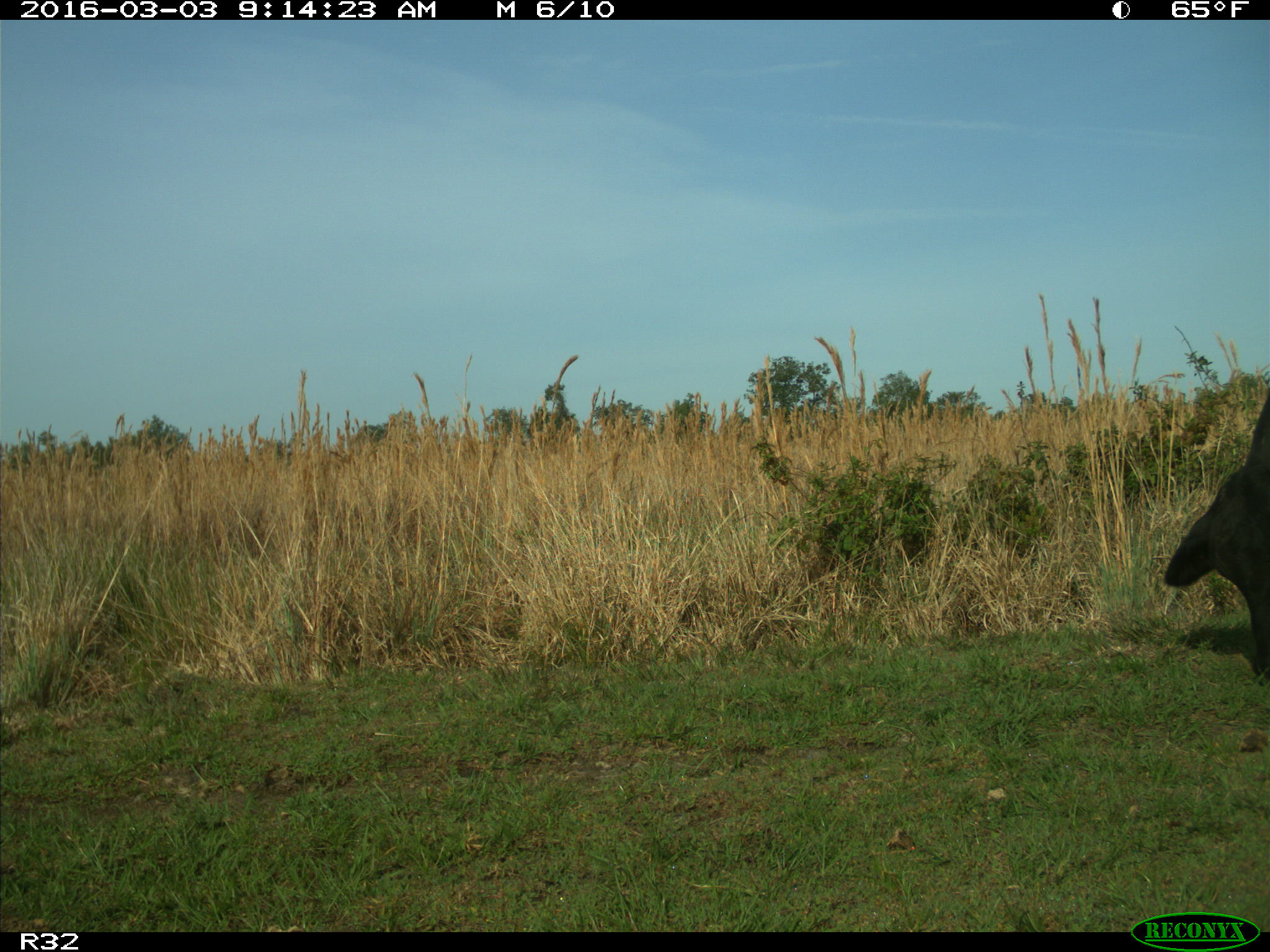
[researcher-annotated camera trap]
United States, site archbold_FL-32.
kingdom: Animalia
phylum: Chordata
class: Mammalia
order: Artiodactyla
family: Bovidae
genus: Bos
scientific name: Bos taurus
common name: domestic cow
Bos taurus (domestic cow).